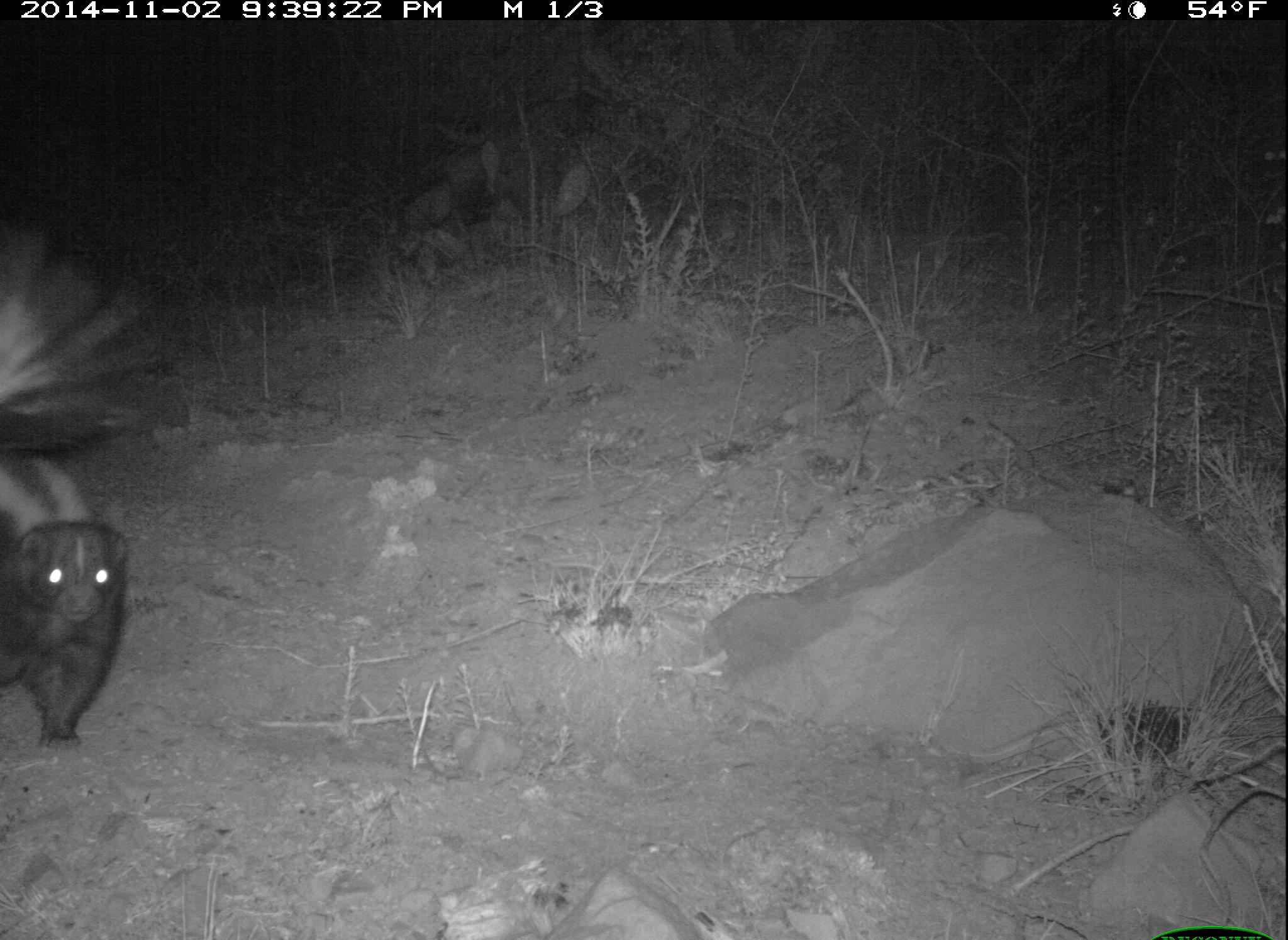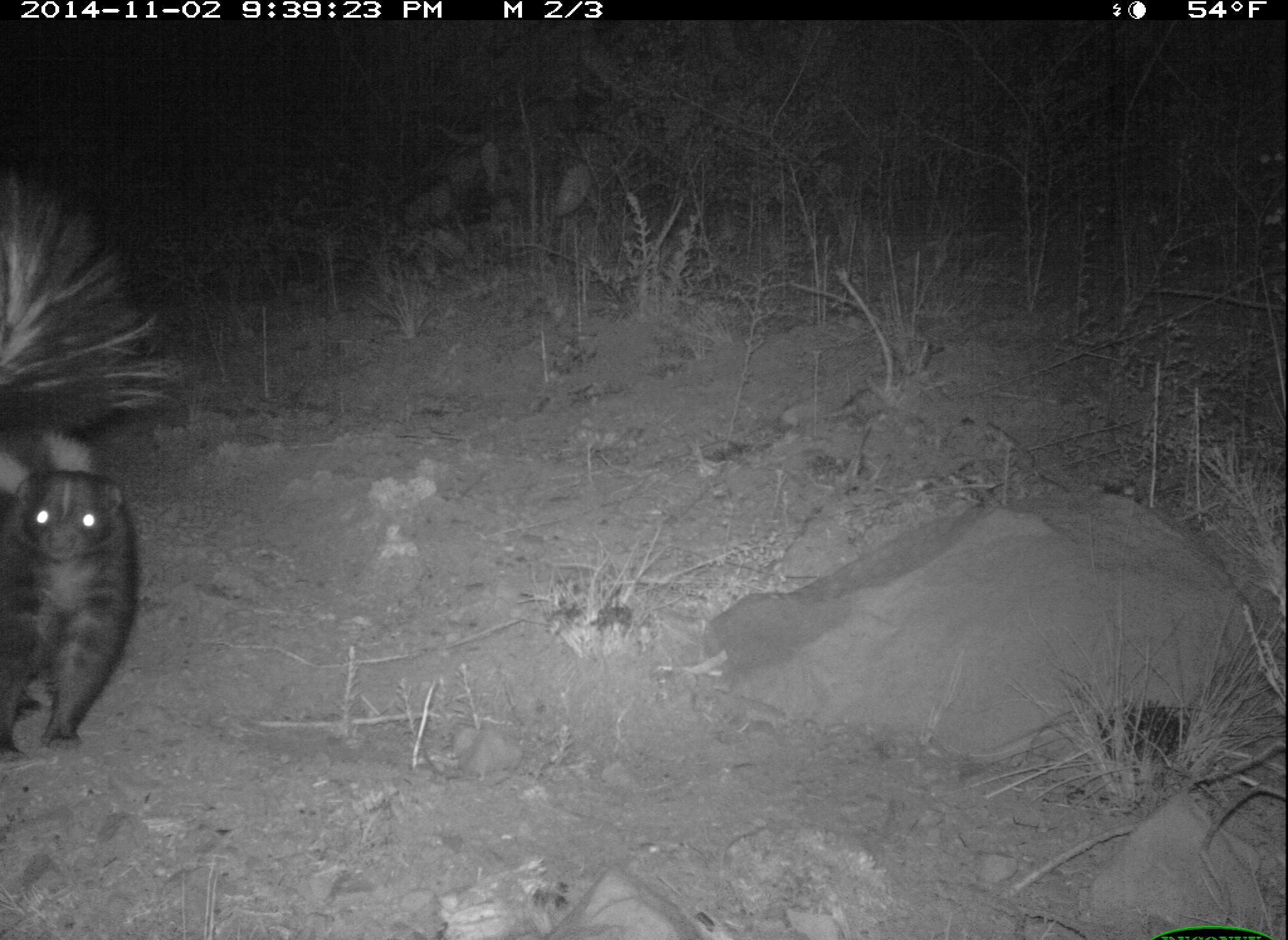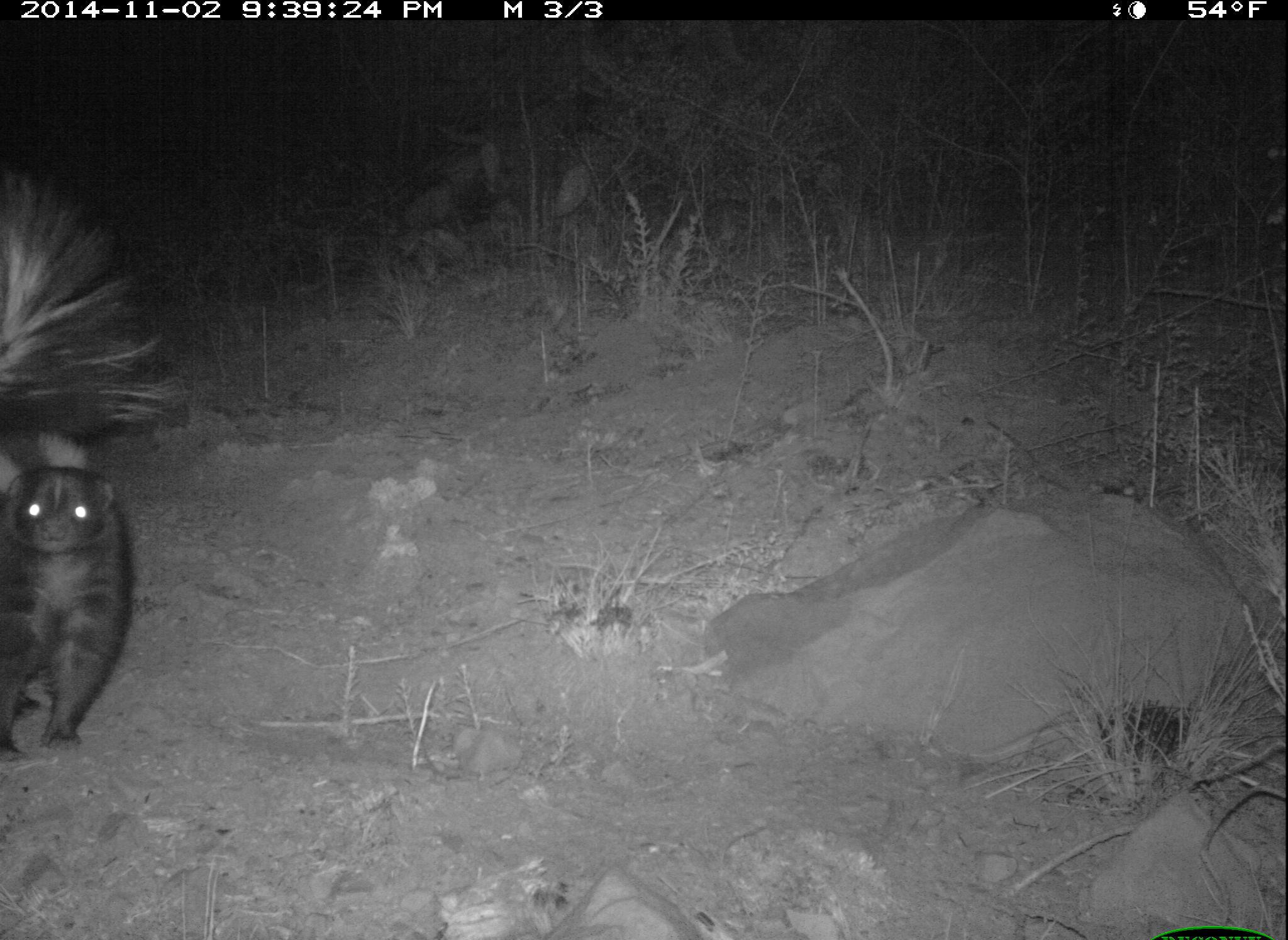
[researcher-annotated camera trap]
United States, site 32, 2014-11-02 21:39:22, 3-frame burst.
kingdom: Animalia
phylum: Chordata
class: Mammalia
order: Carnivora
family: Mephitidae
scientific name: Mephitidae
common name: skunk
Skunk (Mephitidae).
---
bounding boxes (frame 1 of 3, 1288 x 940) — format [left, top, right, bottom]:
skunk: [0, 226, 177, 753]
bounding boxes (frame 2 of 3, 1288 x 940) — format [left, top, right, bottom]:
skunk: [0, 148, 198, 762]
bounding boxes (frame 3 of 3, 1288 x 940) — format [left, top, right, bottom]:
skunk: [0, 158, 189, 759]